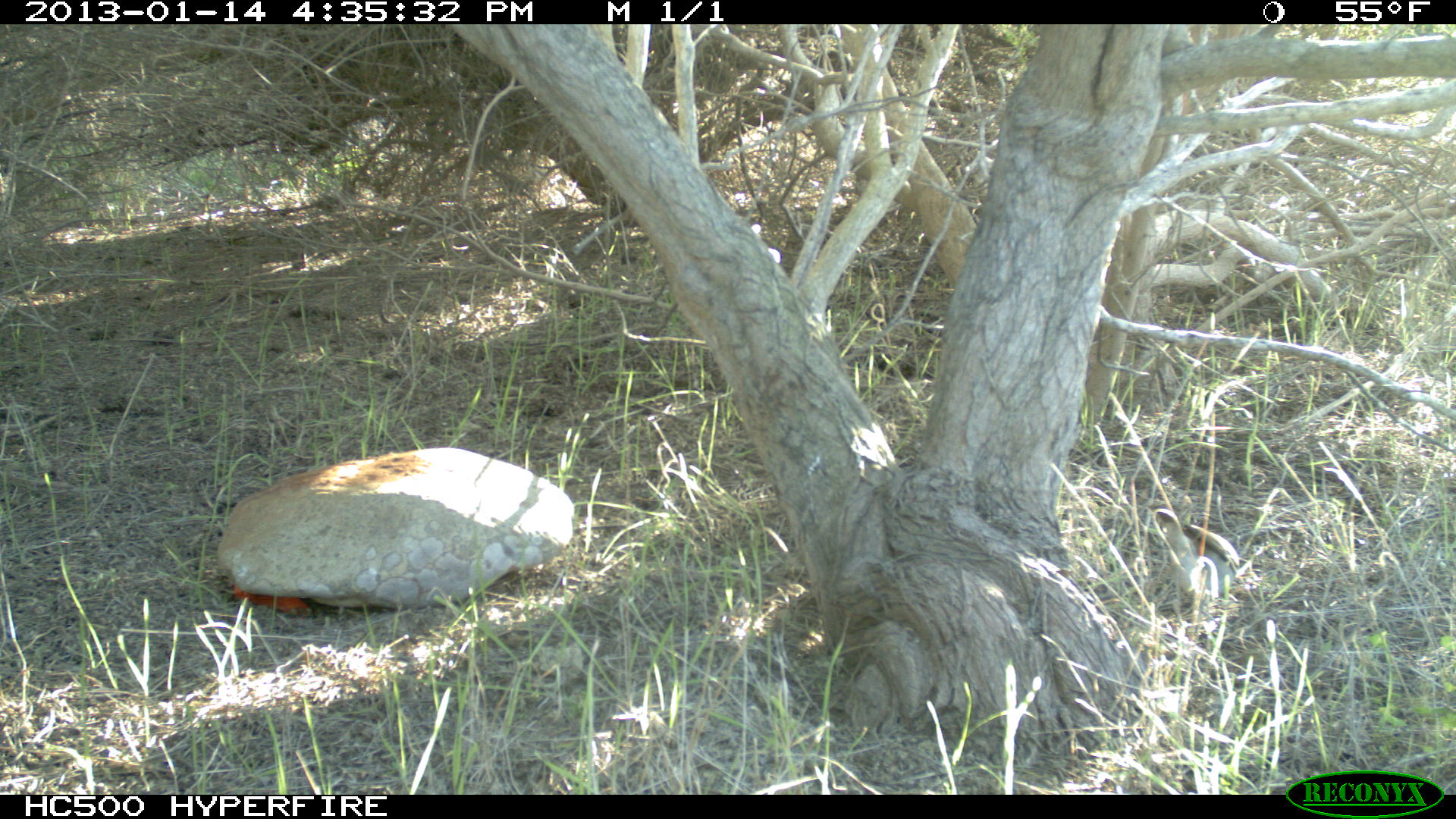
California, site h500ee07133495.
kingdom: Animalia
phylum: Chordata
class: Aves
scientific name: Aves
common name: bird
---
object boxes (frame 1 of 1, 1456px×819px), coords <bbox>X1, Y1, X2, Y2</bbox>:
bird: <bbox>1149, 506, 1244, 620</bbox>